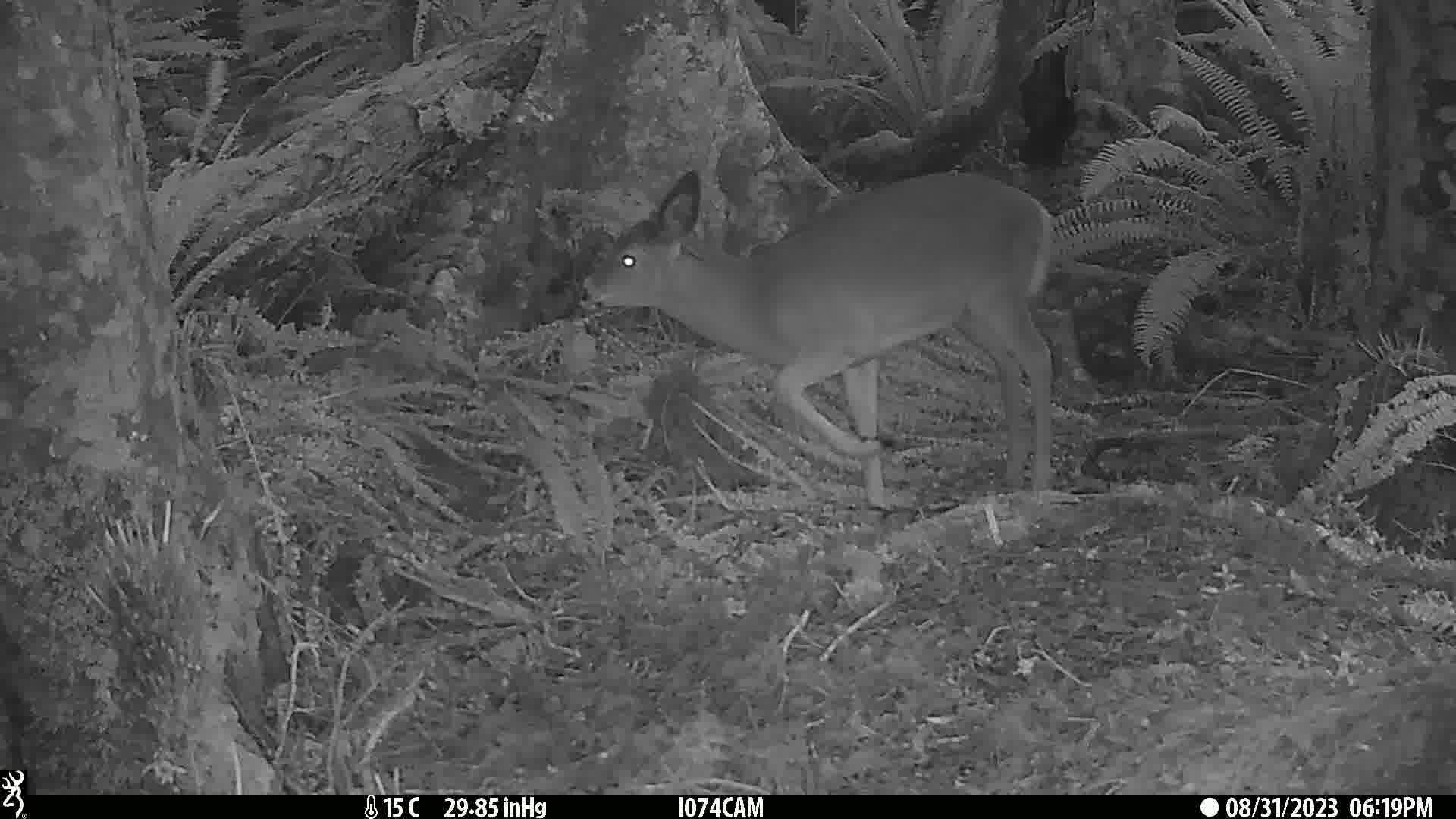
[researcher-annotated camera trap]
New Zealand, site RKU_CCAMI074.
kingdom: Animalia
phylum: Chordata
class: Mammalia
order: Artiodactyla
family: Cervidae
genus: Odocoileus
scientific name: Odocoileus virginianus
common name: white-tailed deer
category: white tailed deer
White tailed deer (white-tailed deer) (Odocoileus virginianus).